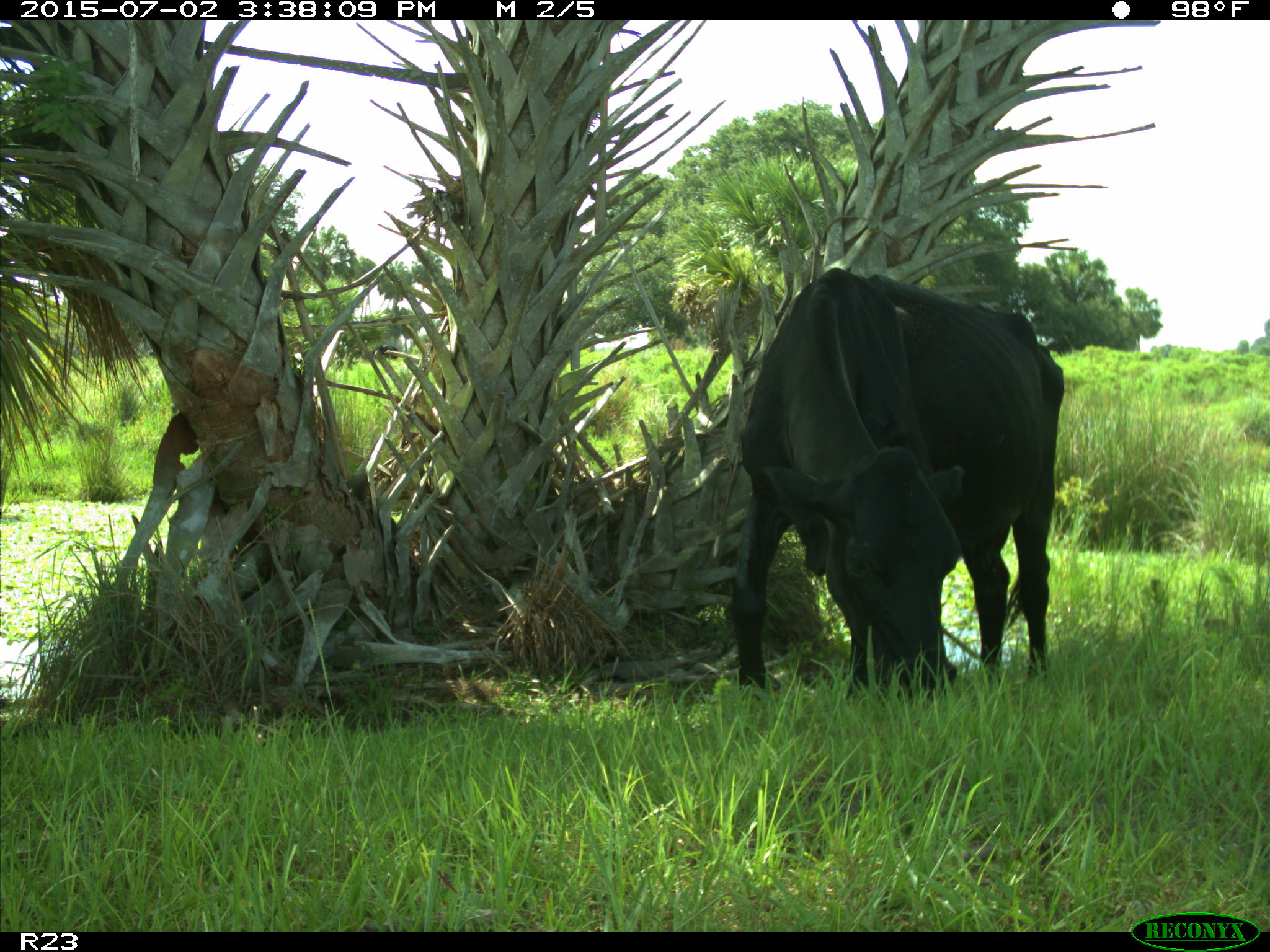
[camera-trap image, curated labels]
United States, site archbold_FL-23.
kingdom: Animalia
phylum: Chordata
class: Mammalia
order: Artiodactyla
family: Bovidae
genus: Bos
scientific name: Bos taurus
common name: domestic cow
Bos taurus (domestic cow).